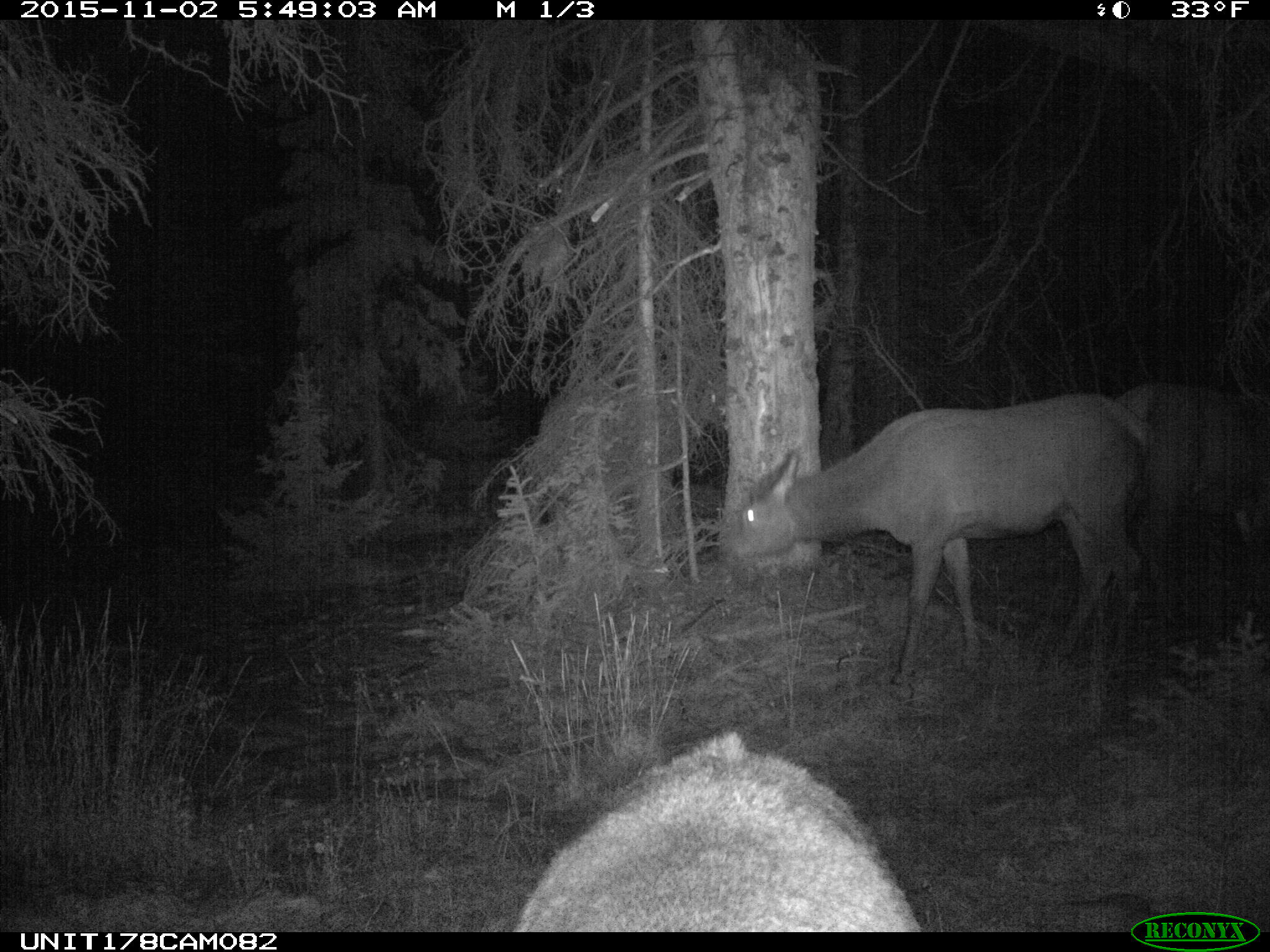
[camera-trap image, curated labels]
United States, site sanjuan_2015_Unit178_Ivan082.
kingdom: Animalia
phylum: Chordata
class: Mammalia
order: Artiodactyla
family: Cervidae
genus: Cervus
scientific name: Cervus elaphus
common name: red deer